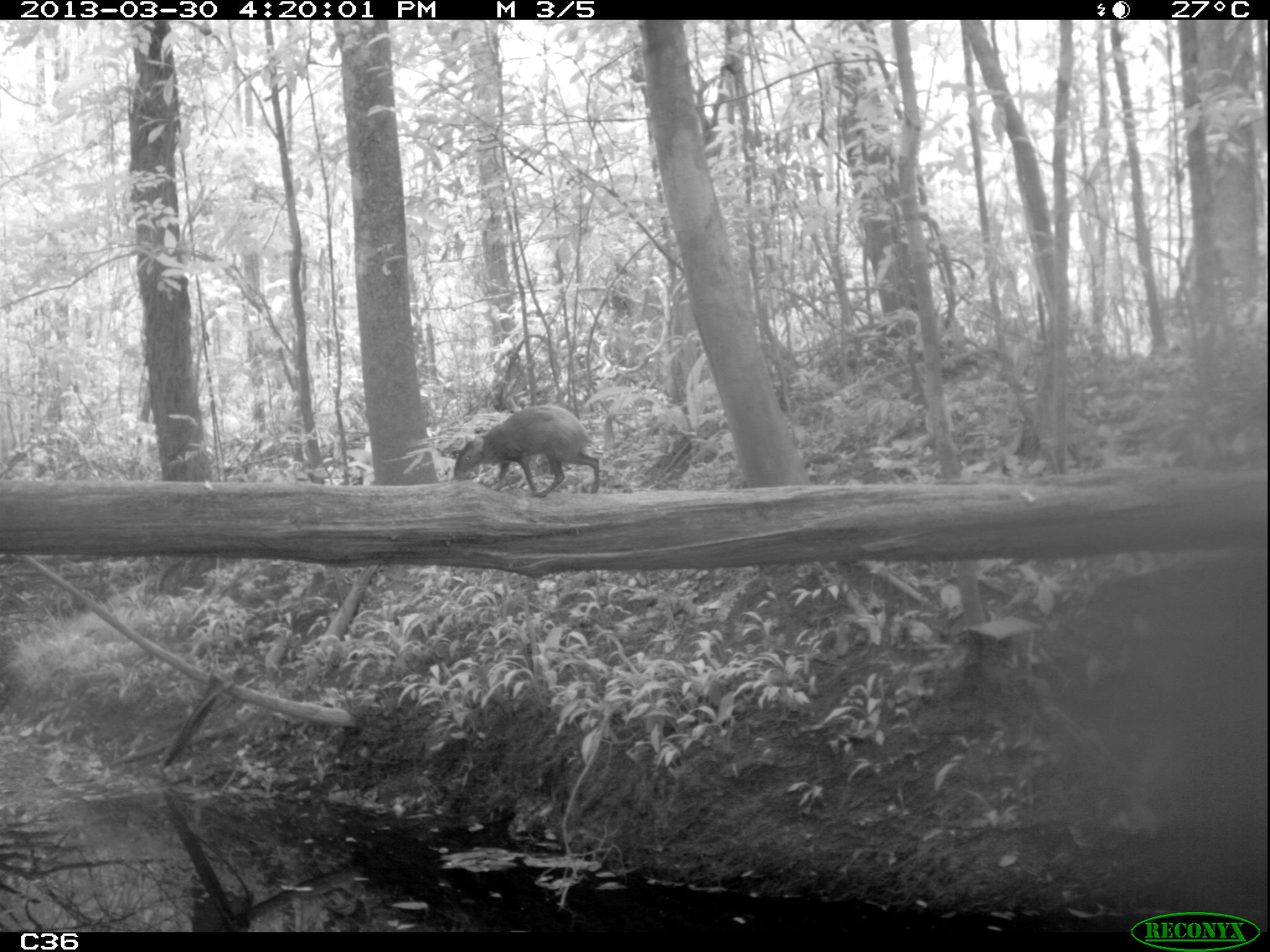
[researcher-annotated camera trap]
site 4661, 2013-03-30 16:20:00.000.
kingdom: Animalia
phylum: Chordata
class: Mammalia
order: Rodentia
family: Dasyproctidae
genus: Dasyprocta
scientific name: Dasyprocta leporina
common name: red-rumped agouti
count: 1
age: adult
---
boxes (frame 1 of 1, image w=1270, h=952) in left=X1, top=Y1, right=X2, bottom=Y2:
dasyprocta leporina: left=452, top=404, right=600, bottom=497